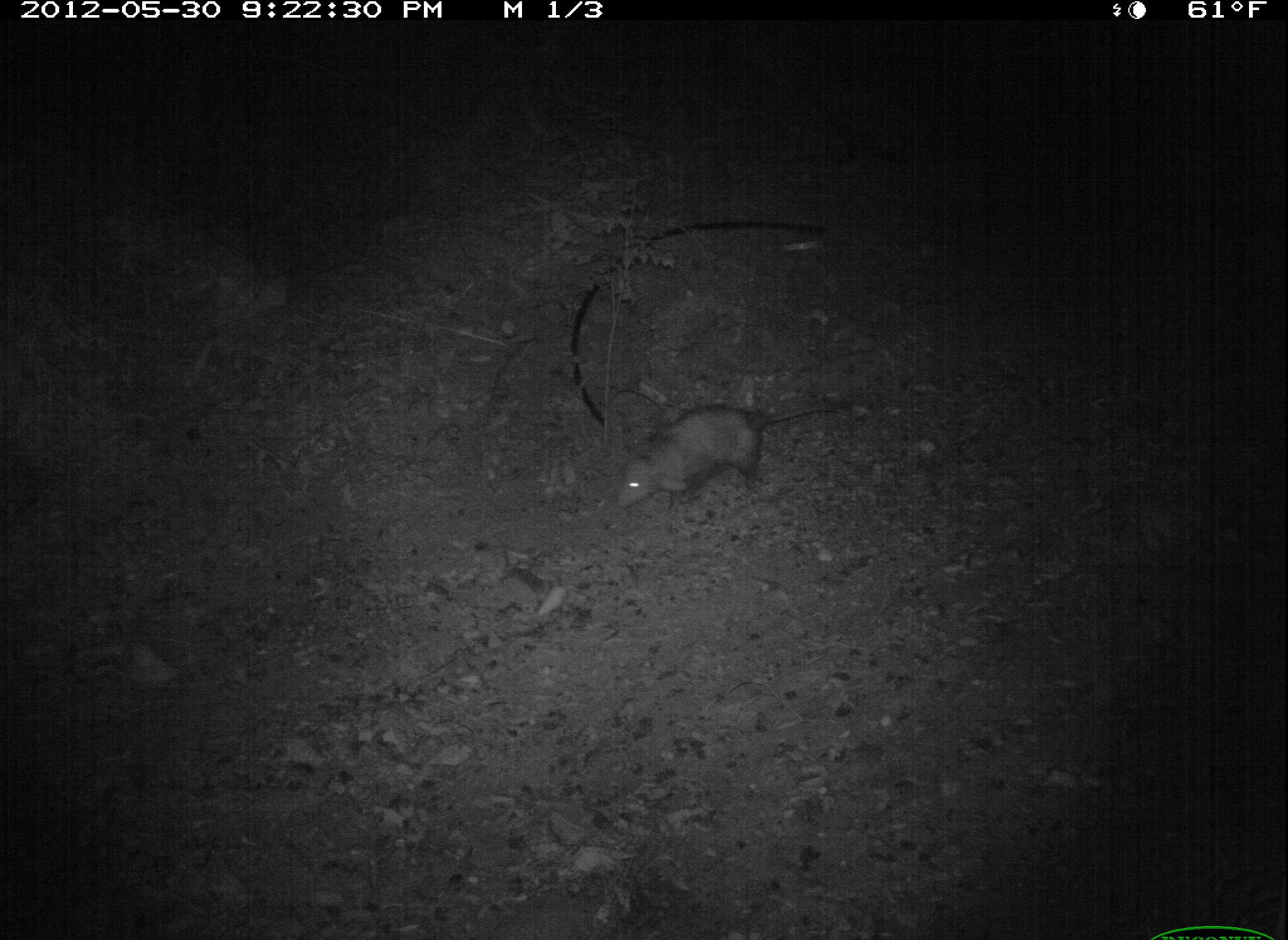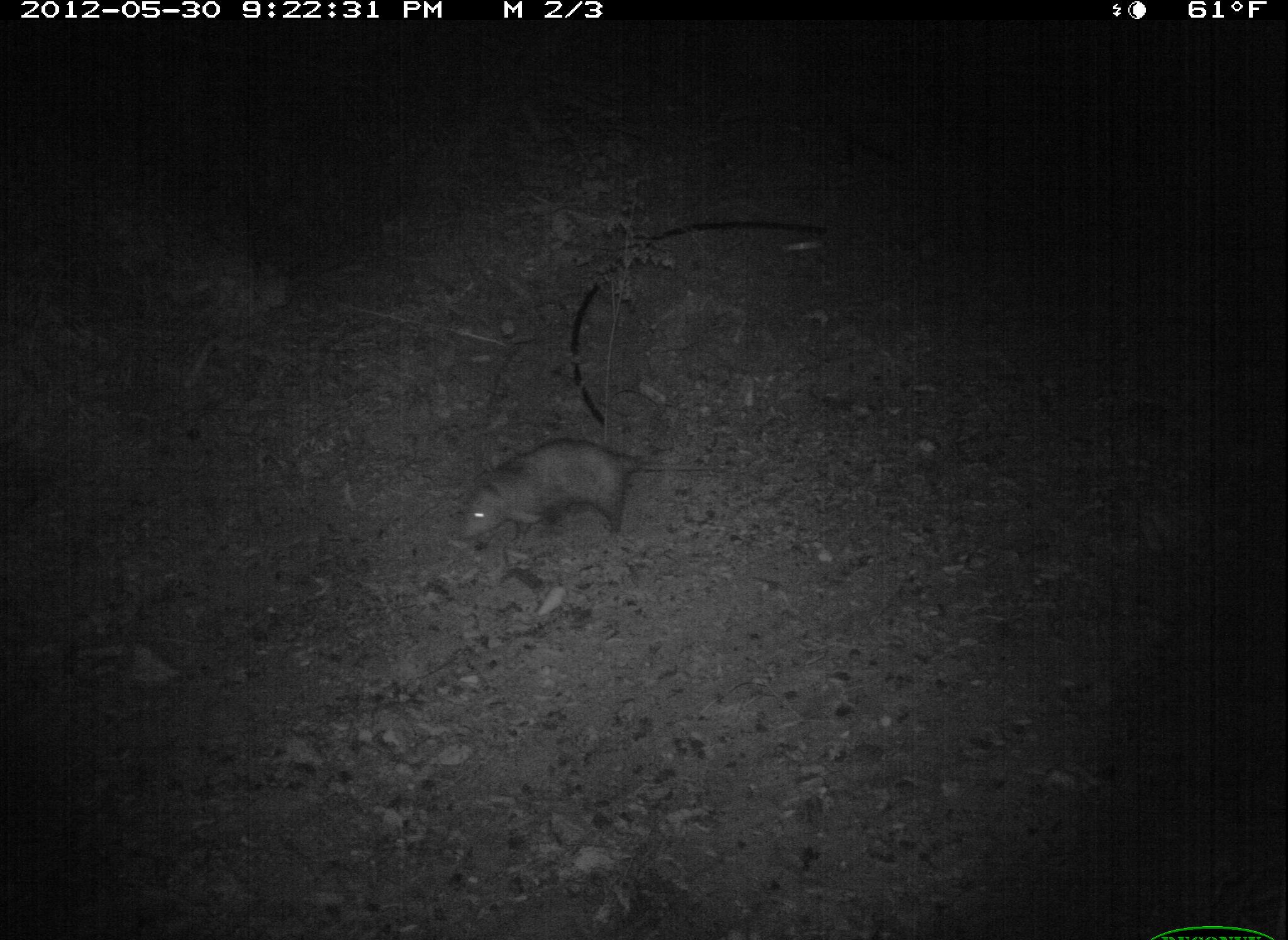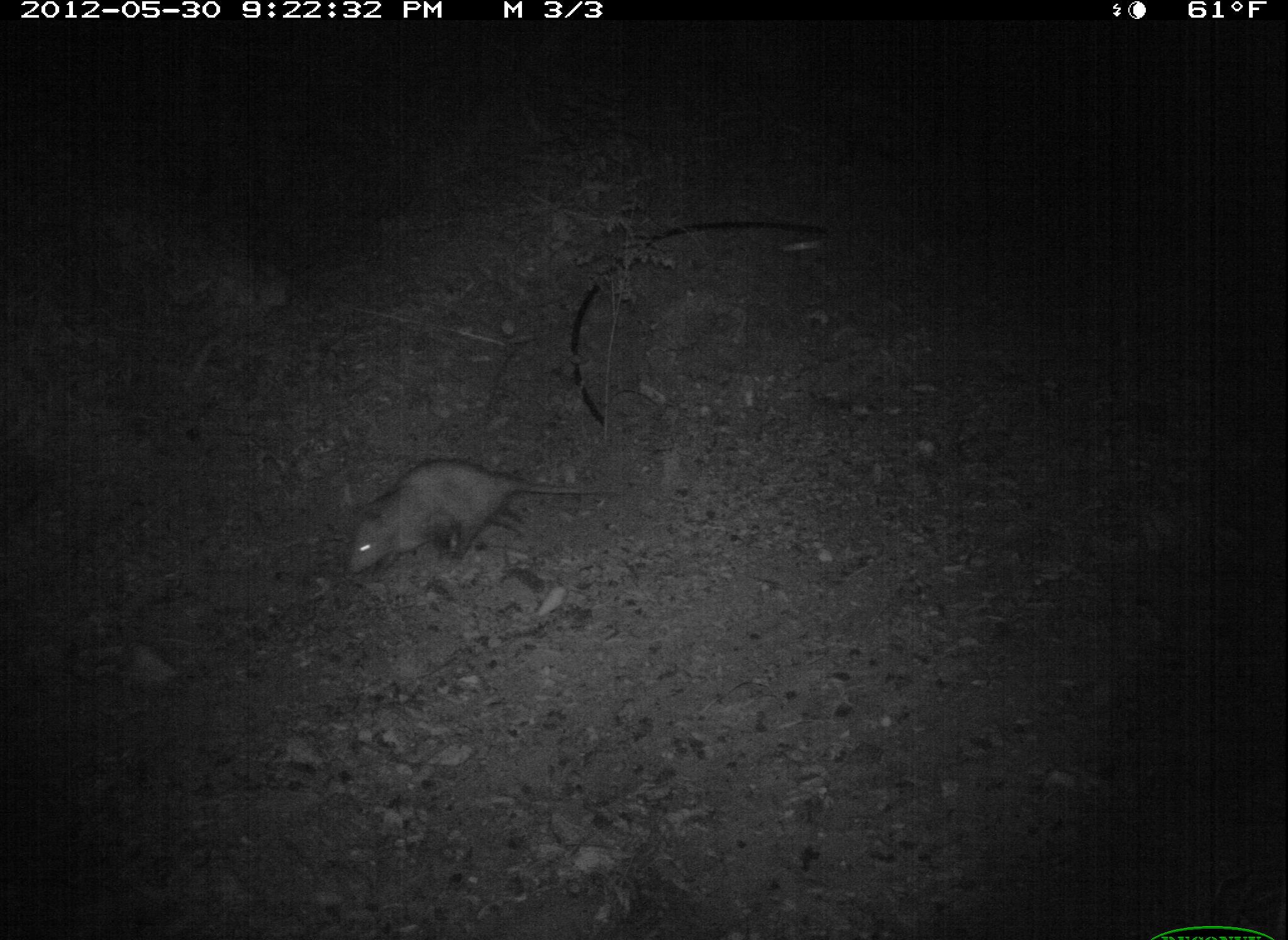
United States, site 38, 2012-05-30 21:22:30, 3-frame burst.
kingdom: Animalia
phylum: Chordata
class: Mammalia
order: Didelphimorphia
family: Didelphidae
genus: Didelphis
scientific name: Didelphis virginiana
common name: virginia opossum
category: opossum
Opossum (virginia opossum) (Didelphis virginiana).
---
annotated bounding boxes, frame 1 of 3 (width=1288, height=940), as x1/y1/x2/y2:
opossum: 607/374/858/522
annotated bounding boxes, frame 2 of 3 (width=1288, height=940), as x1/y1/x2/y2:
opossum: 452/443/739/556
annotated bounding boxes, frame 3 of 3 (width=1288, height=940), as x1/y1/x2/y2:
opossum: 343/451/609/583